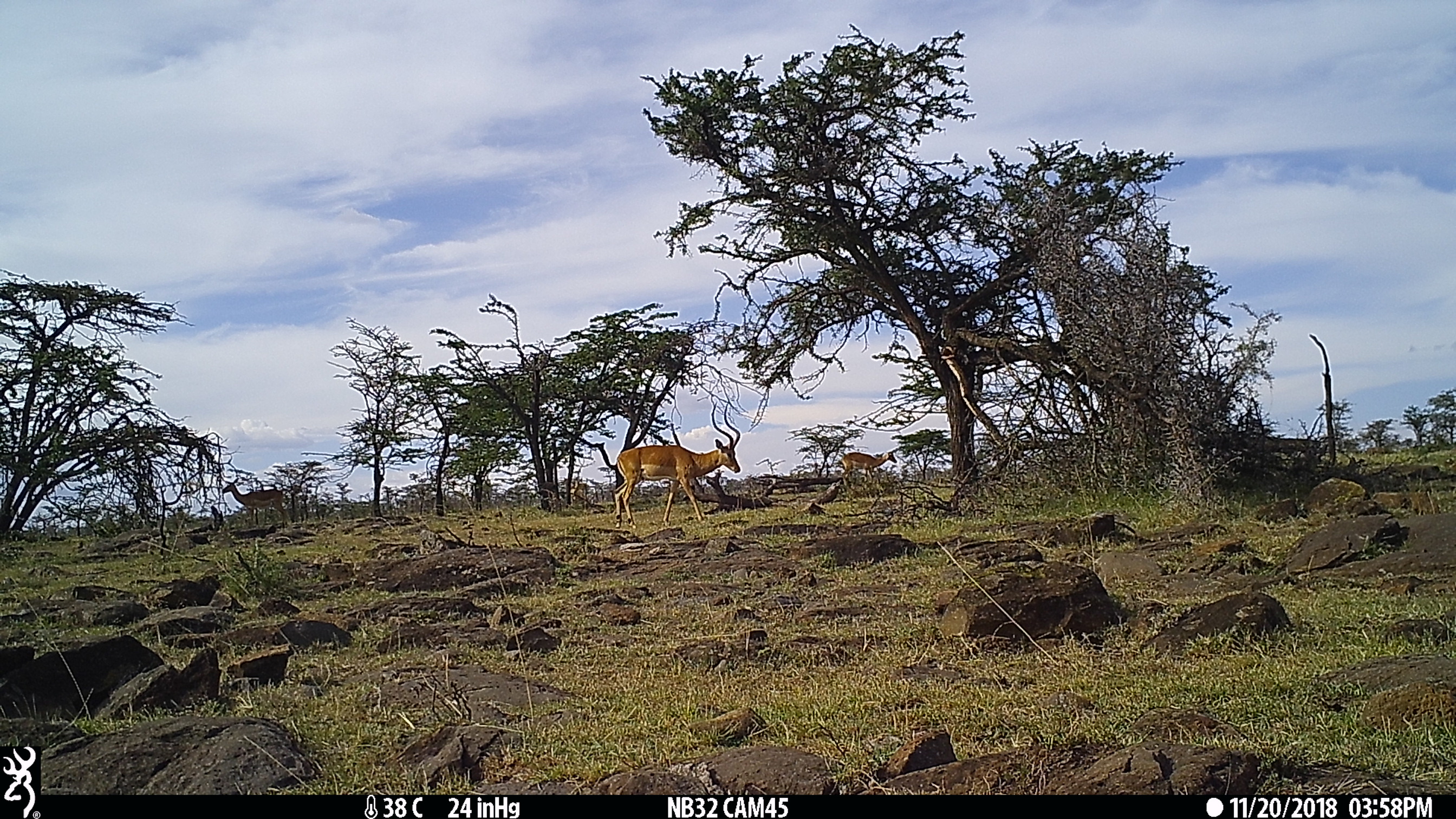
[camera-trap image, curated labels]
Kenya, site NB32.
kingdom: Animalia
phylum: Chordata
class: Mammalia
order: Artiodactyla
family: Bovidae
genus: Aepyceros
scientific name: Aepyceros melampus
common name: impala